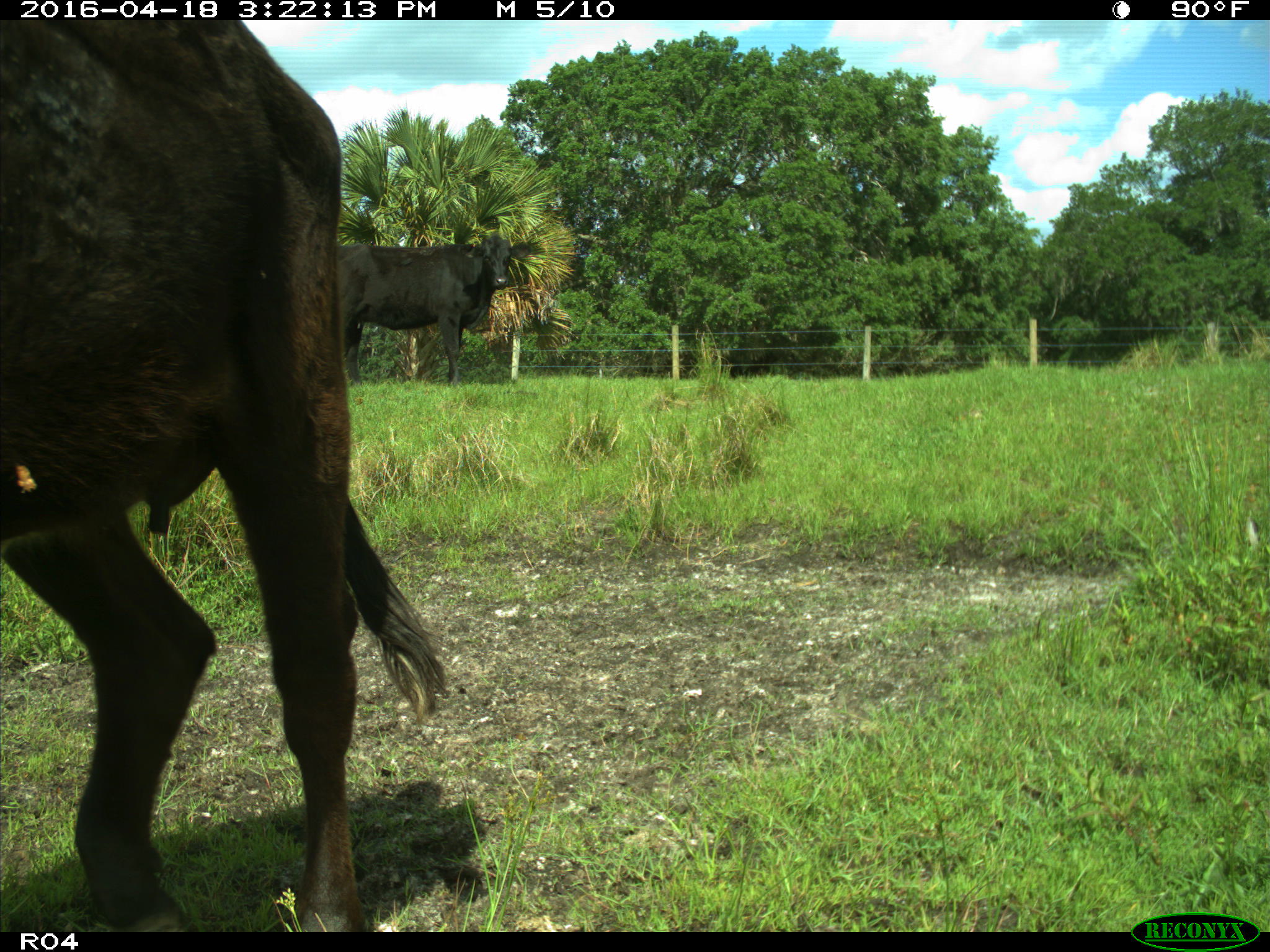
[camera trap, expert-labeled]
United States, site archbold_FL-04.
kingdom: Animalia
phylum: Chordata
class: Mammalia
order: Artiodactyla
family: Bovidae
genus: Bos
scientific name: Bos taurus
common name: domestic cow